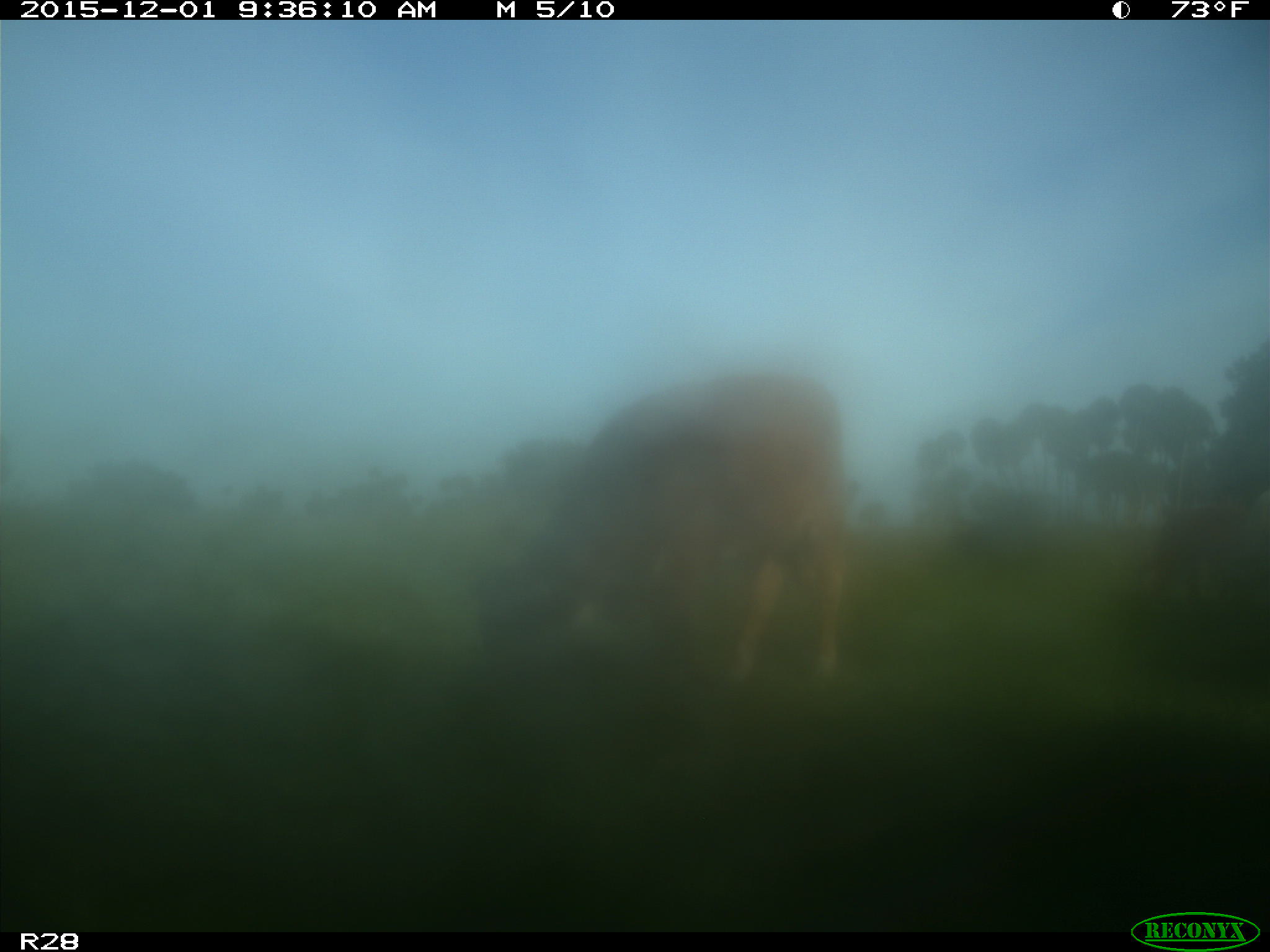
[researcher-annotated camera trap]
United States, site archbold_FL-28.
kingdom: Animalia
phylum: Chordata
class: Mammalia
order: Artiodactyla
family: Bovidae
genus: Bos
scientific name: Bos taurus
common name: domestic cow